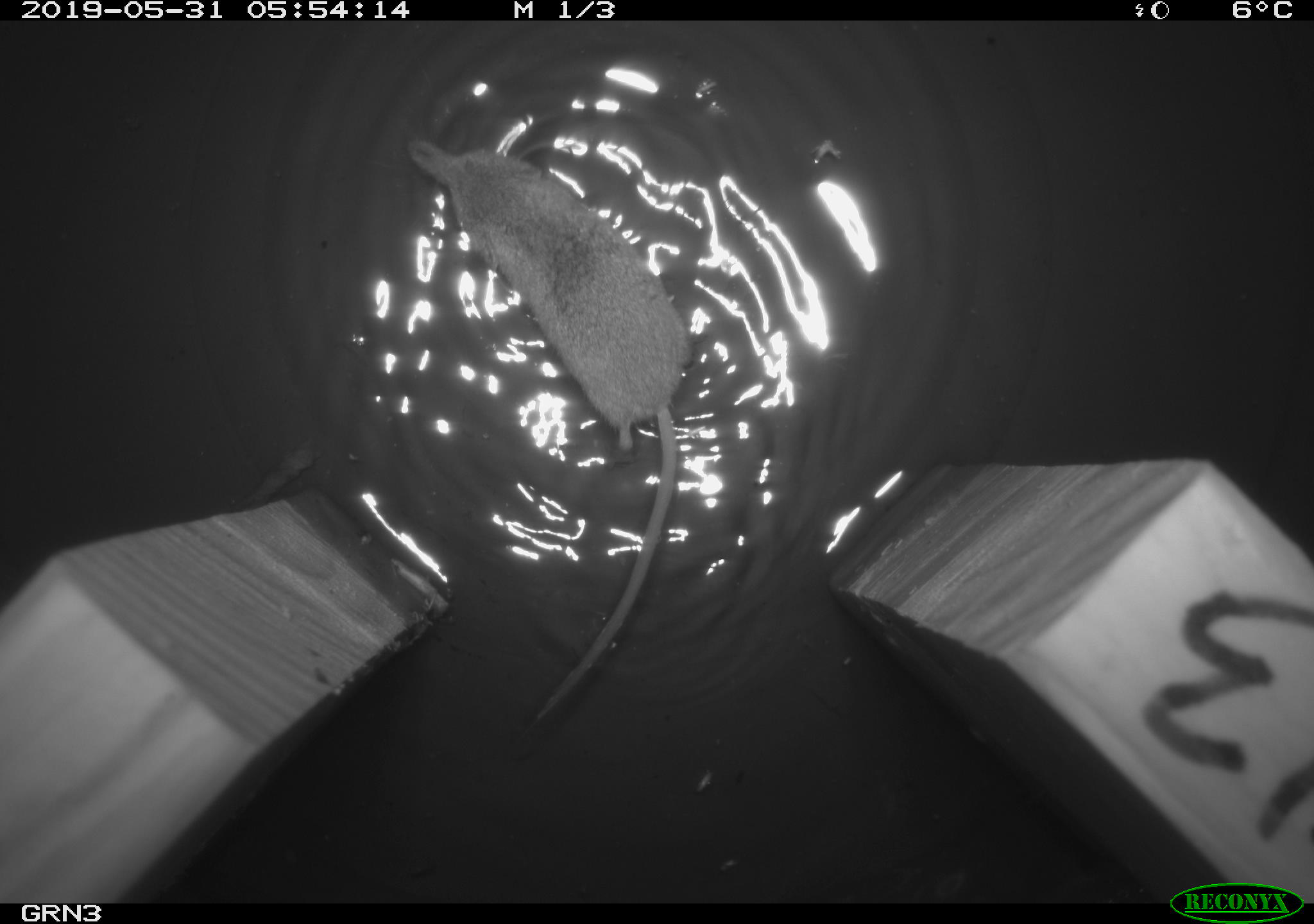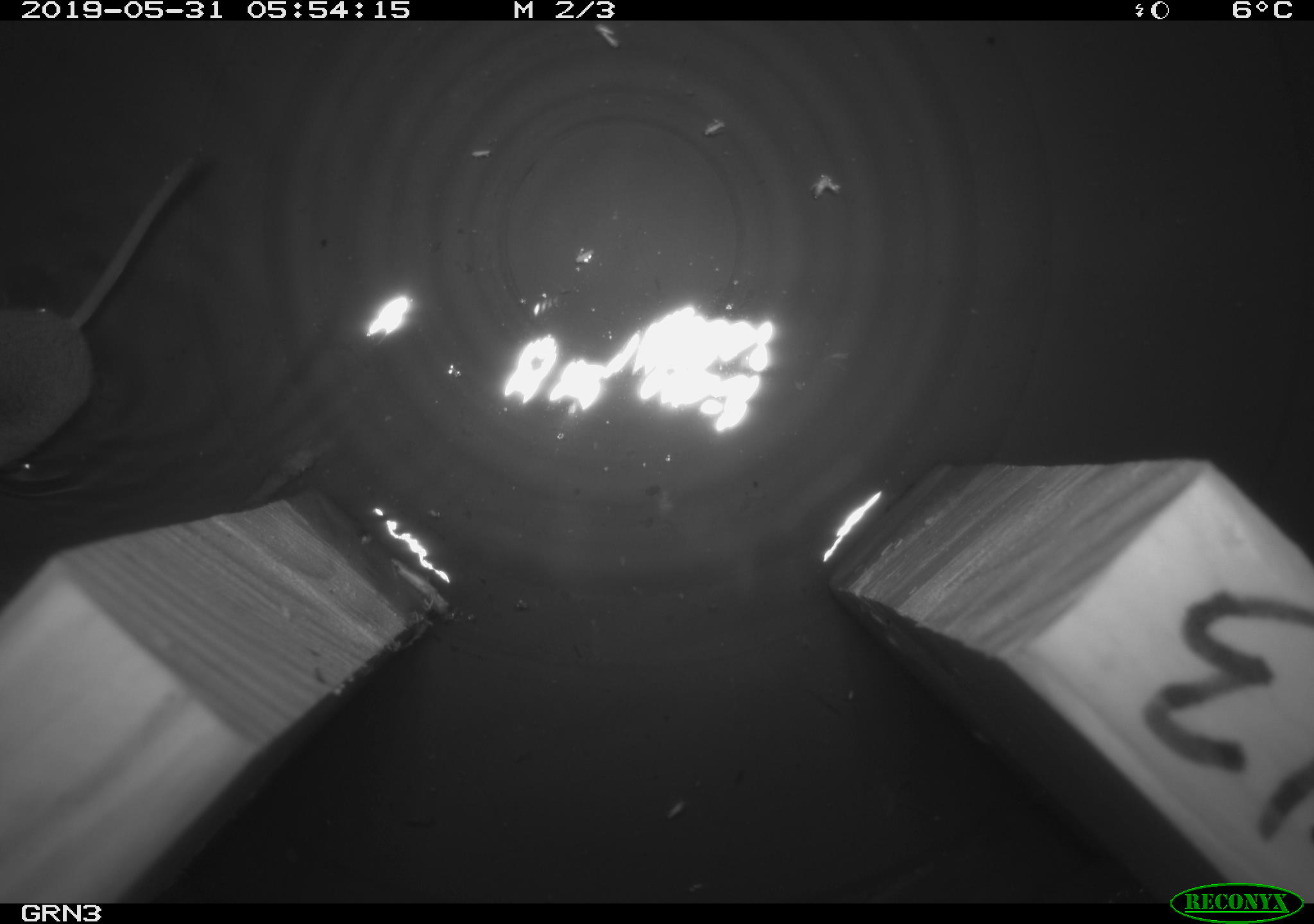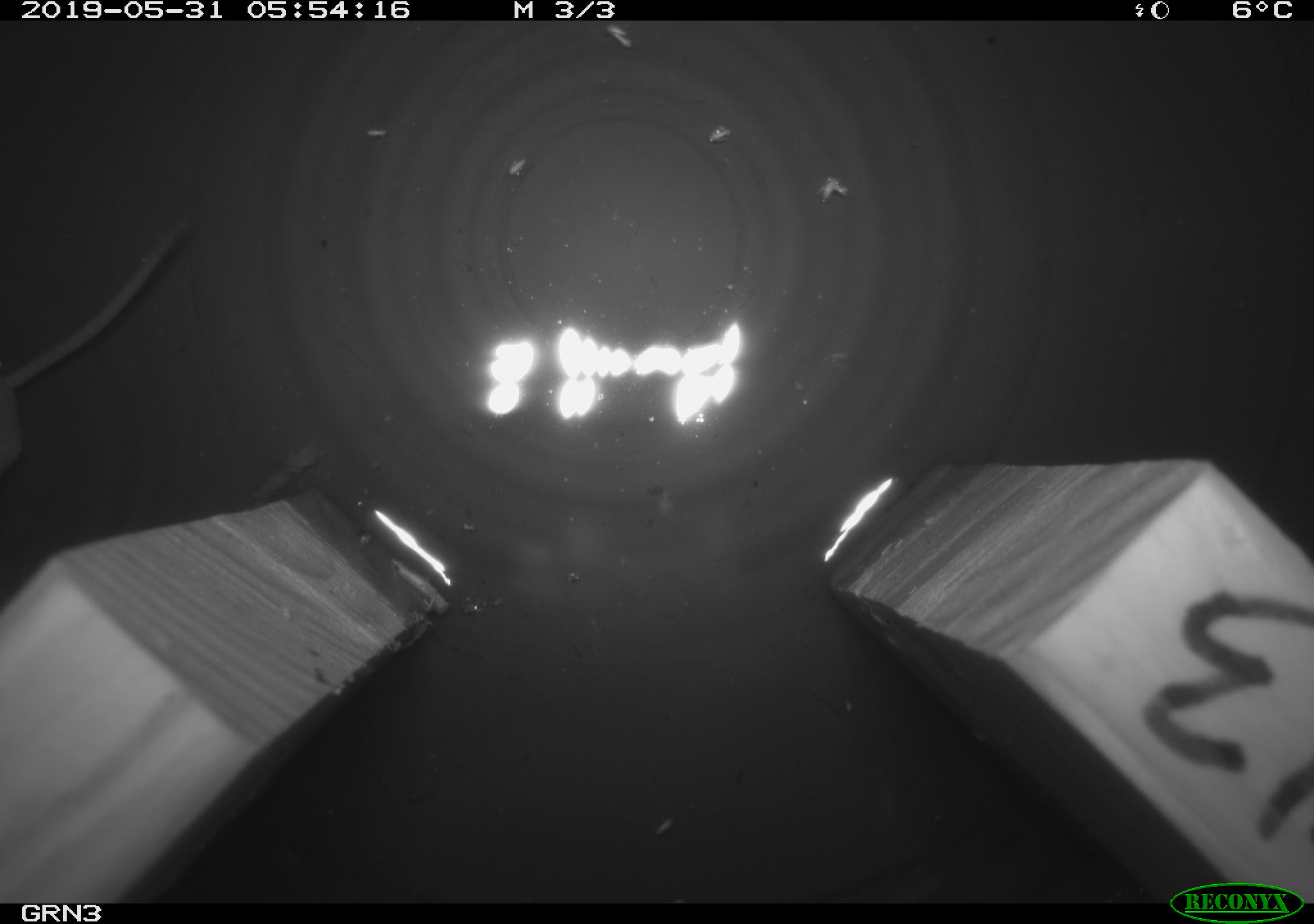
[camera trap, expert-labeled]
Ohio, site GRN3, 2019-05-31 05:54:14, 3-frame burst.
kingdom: Animalia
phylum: Chordata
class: Mammalia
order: Eulipotyphla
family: Soricidae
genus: Sorex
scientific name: Sorex cinereus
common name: masked shrew